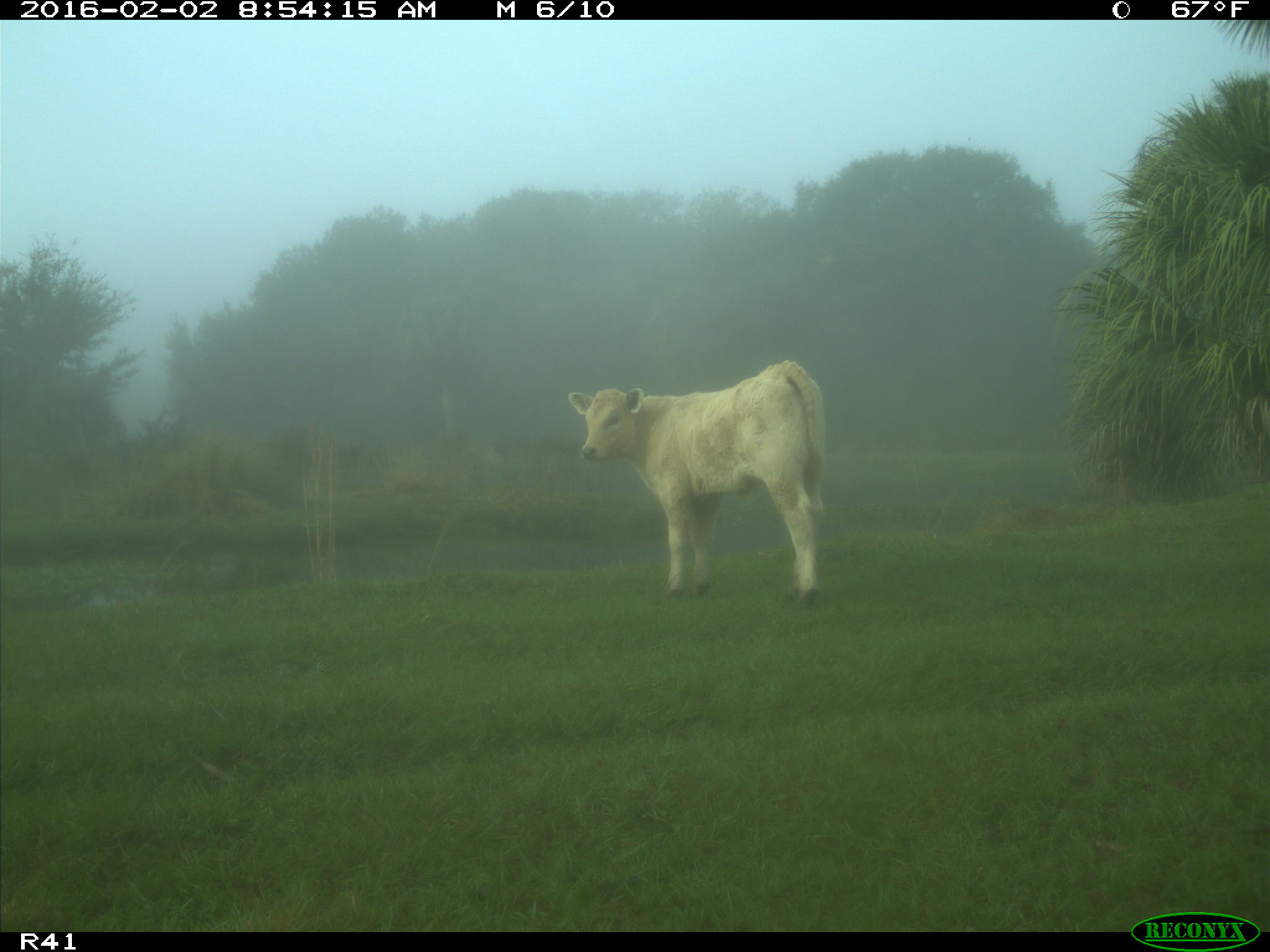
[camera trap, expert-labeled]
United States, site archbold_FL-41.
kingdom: Animalia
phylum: Chordata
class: Mammalia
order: Artiodactyla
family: Bovidae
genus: Bos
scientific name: Bos taurus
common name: domestic cow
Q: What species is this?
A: Bos taurus (domestic cow).